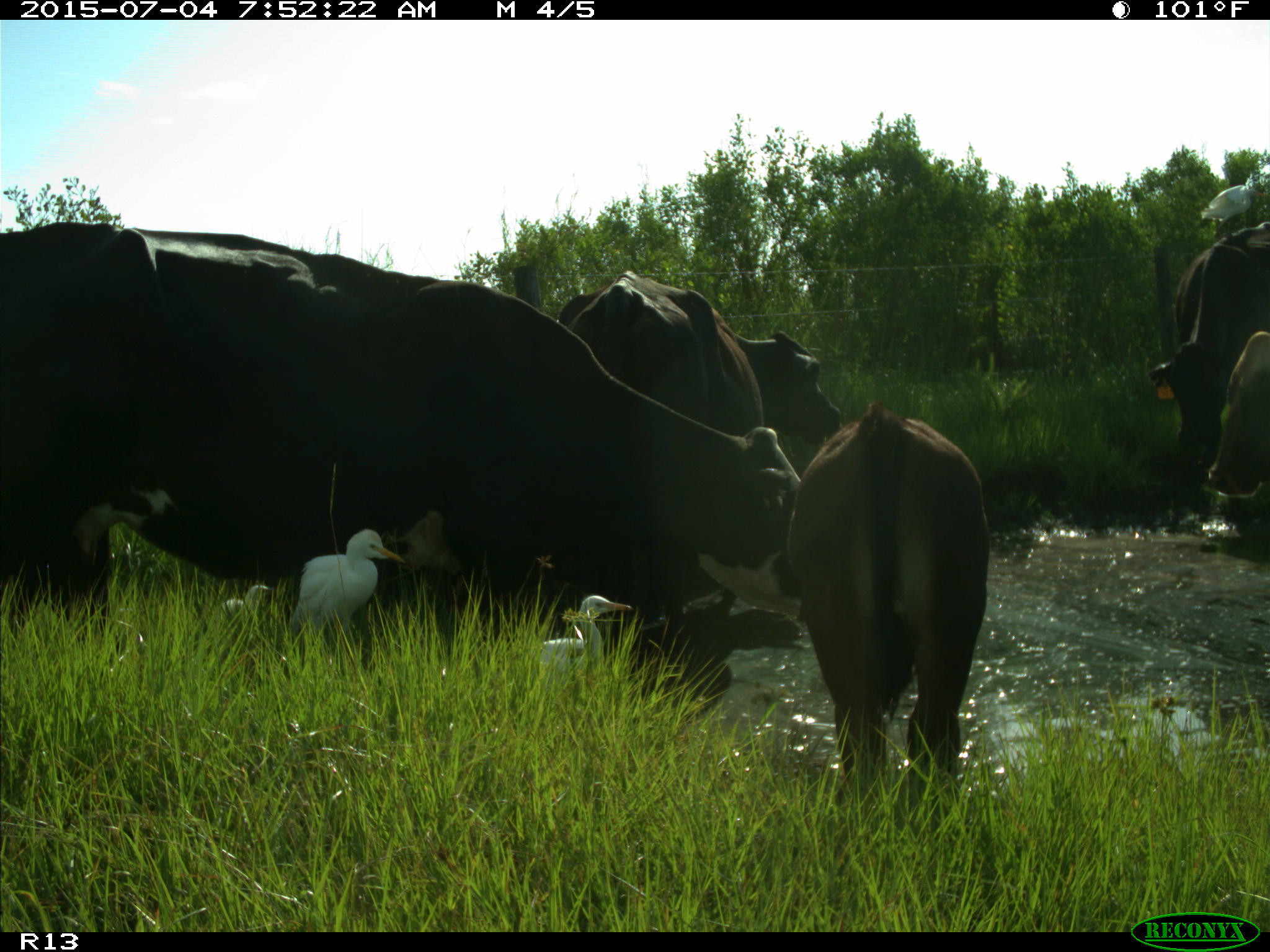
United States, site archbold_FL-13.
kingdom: Animalia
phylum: Chordata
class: Mammalia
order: Artiodactyla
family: Bovidae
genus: Bos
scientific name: Bos taurus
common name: domestic cow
Bos taurus (domestic cow).